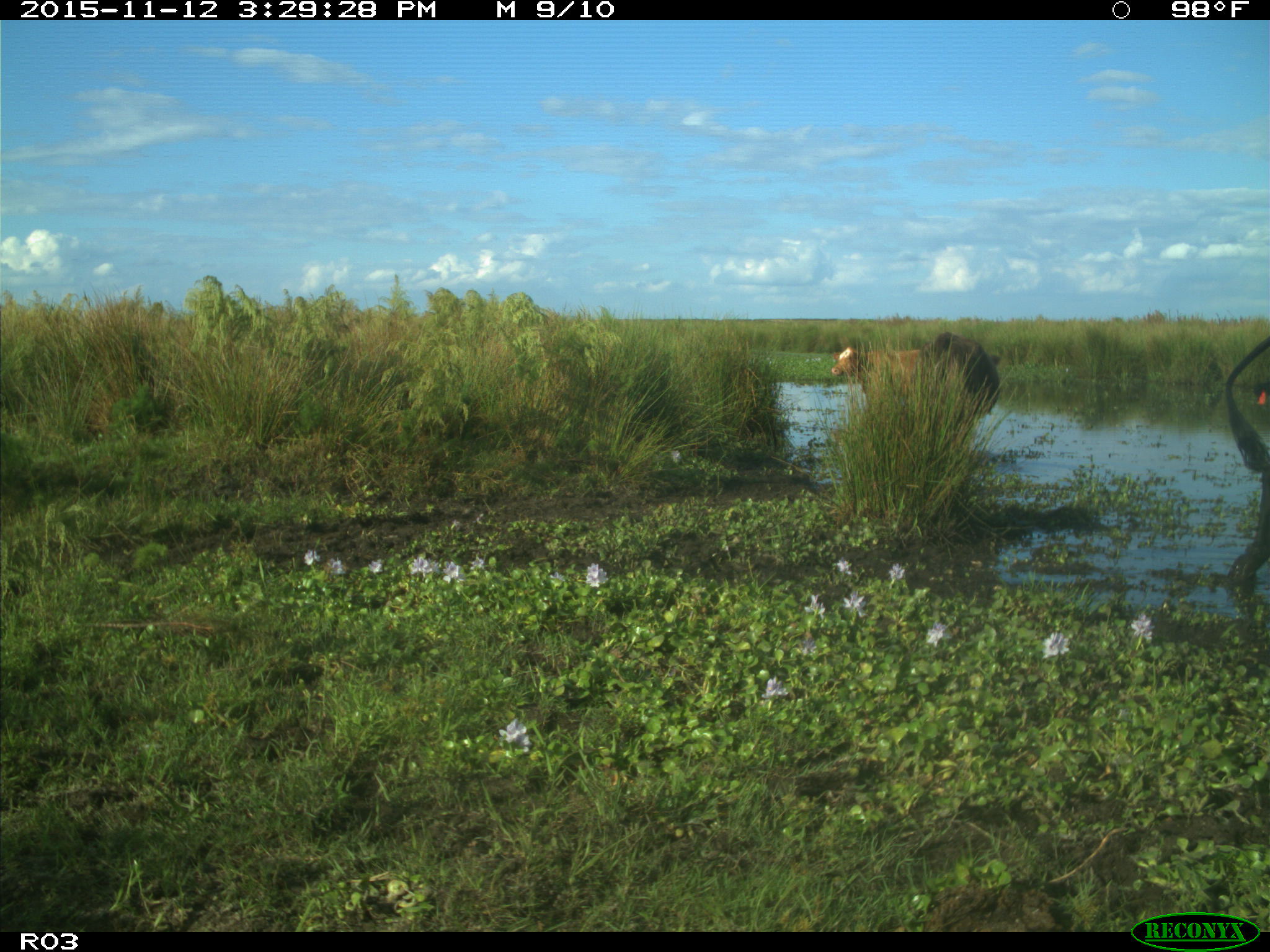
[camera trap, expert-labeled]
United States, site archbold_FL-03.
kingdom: Animalia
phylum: Chordata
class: Mammalia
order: Artiodactyla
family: Bovidae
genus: Bos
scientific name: Bos taurus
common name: domestic cow